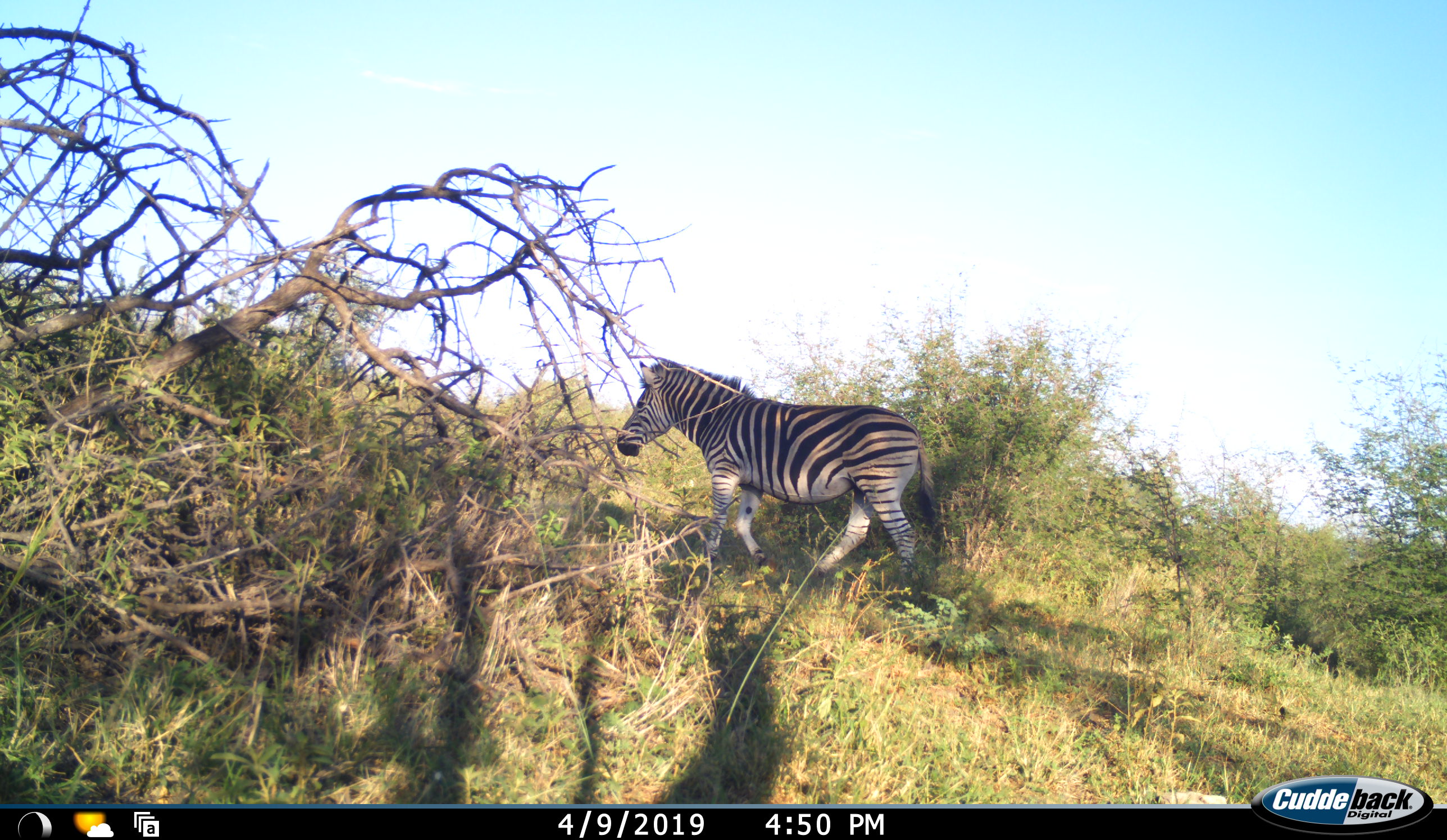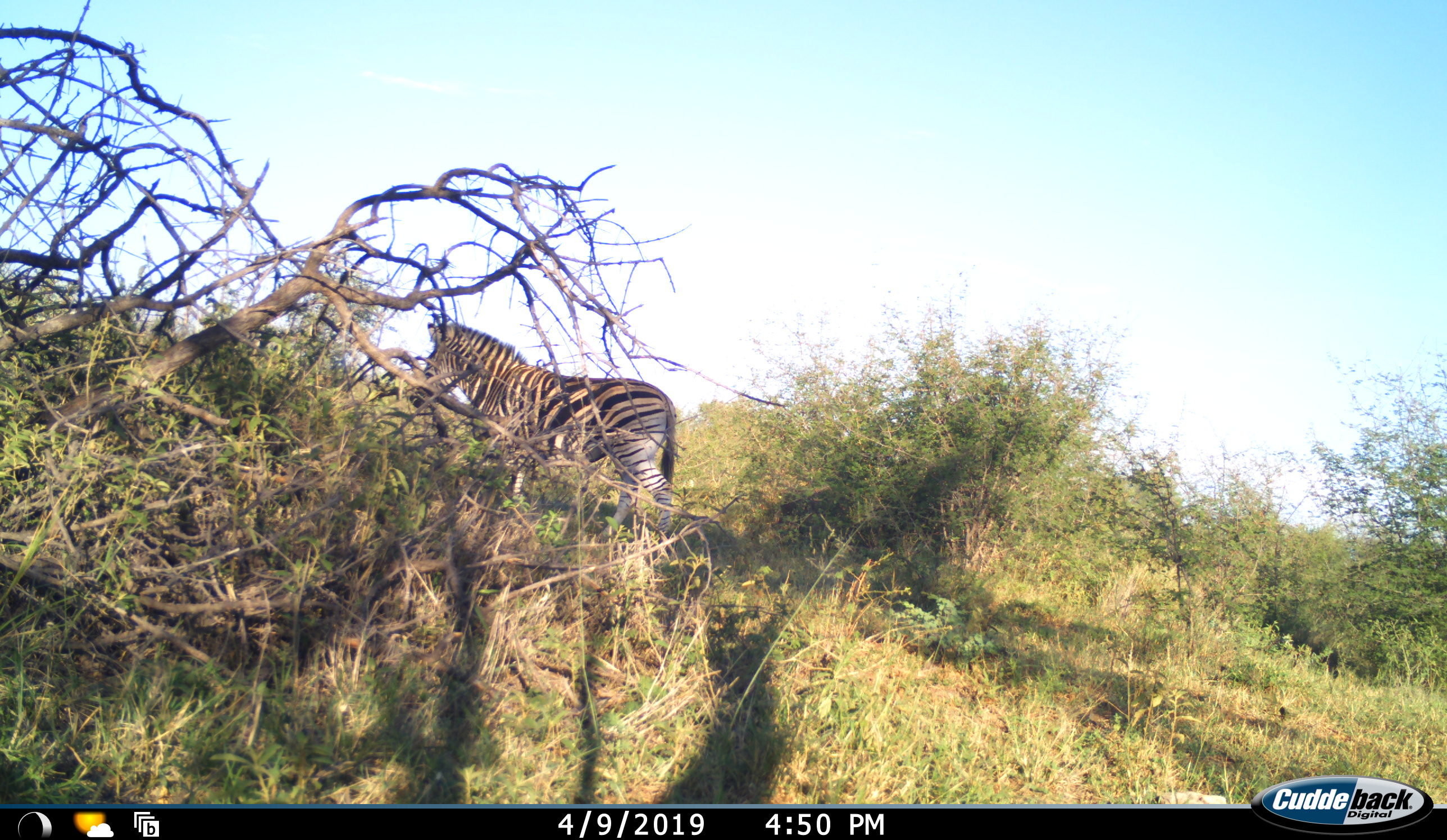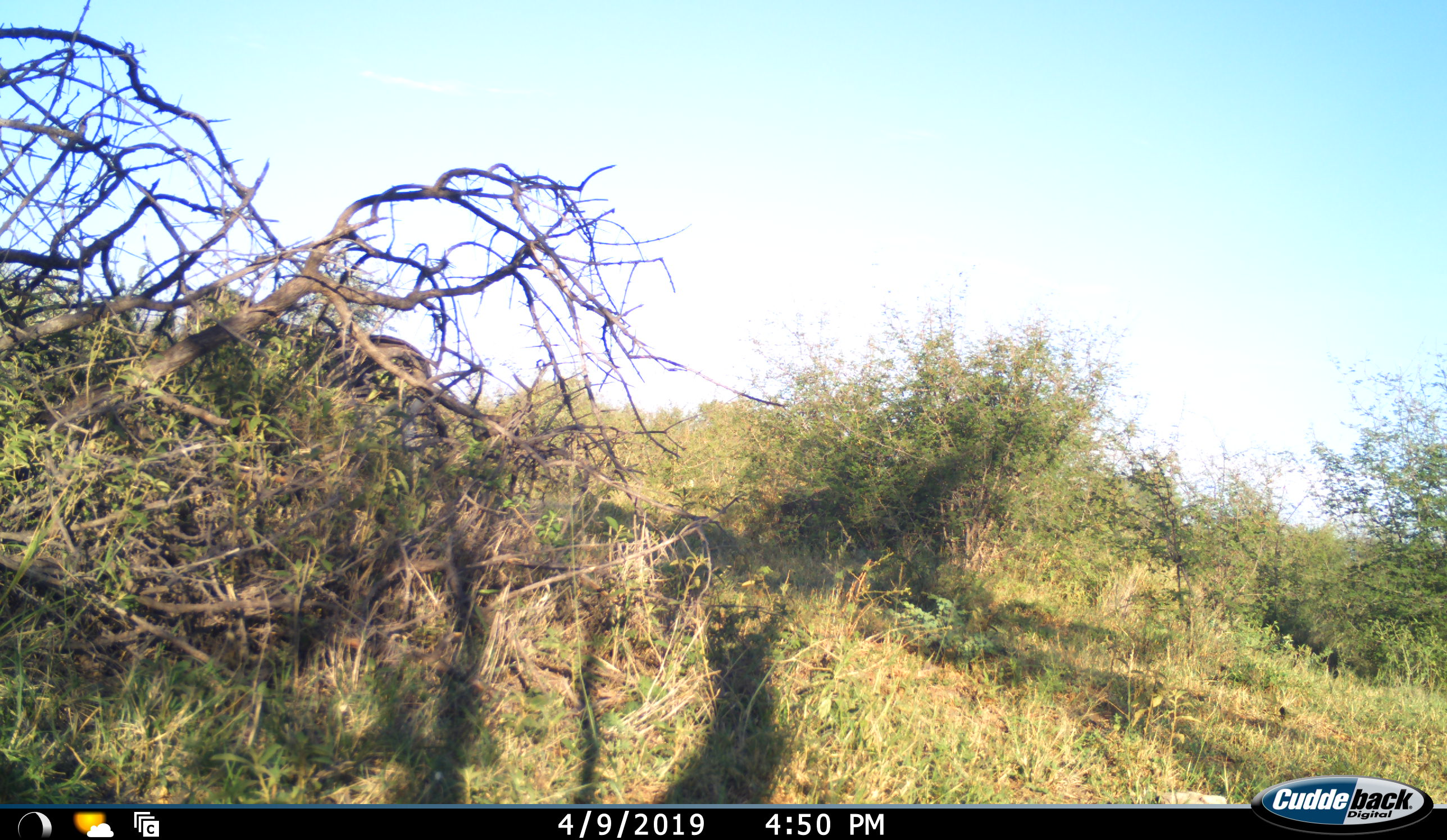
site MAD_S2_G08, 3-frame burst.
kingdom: Animalia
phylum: Chordata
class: Mammalia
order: Perissodactyla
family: Equidae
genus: Equus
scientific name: Equus quagga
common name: plains zebra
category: zebraplains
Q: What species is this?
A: Zebraplains (plains zebra) (Equus quagga).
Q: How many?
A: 1.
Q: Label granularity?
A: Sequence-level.